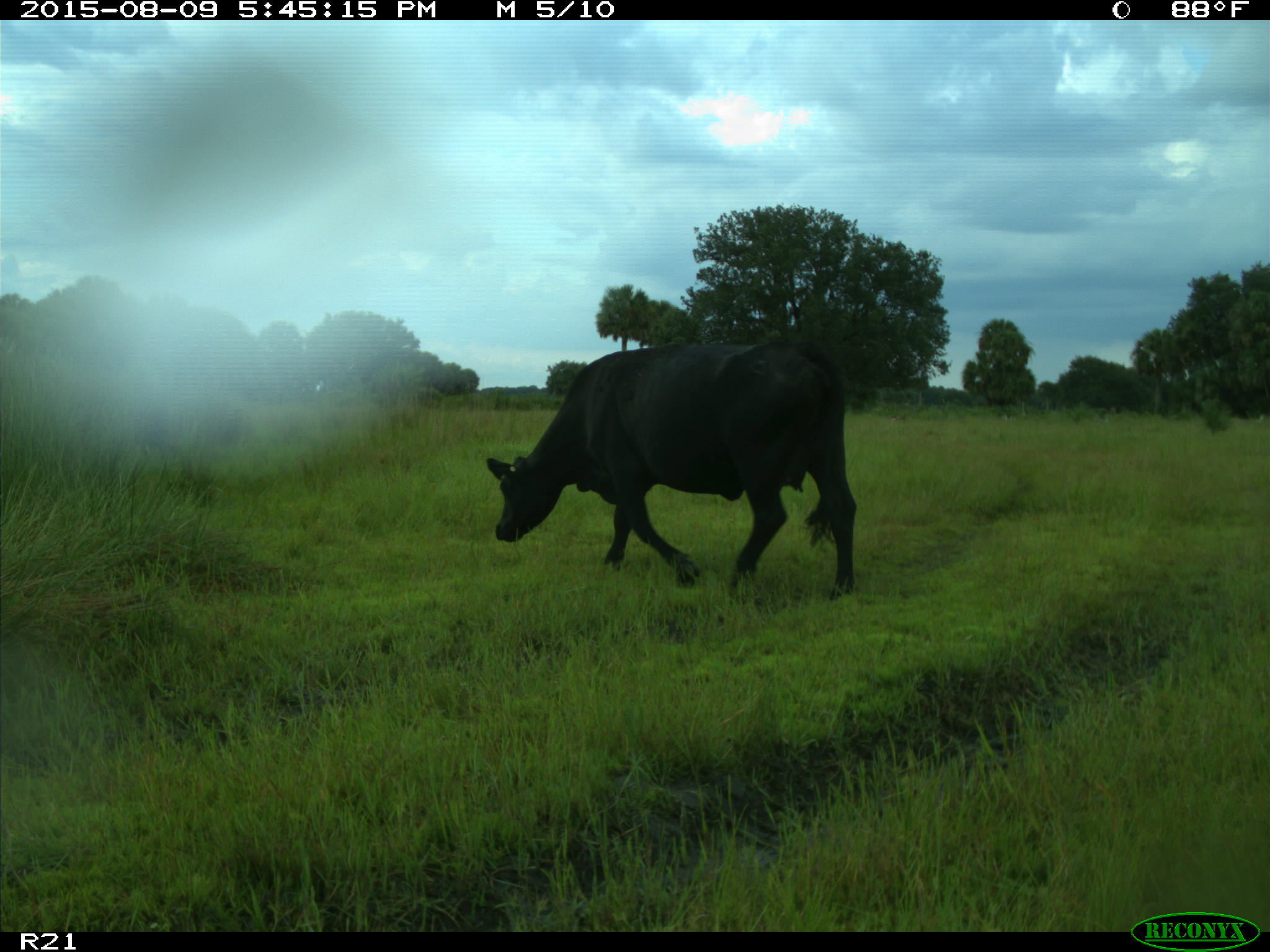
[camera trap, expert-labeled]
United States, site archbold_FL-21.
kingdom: Animalia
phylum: Chordata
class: Mammalia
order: Artiodactyla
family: Bovidae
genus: Bos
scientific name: Bos taurus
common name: domestic cow